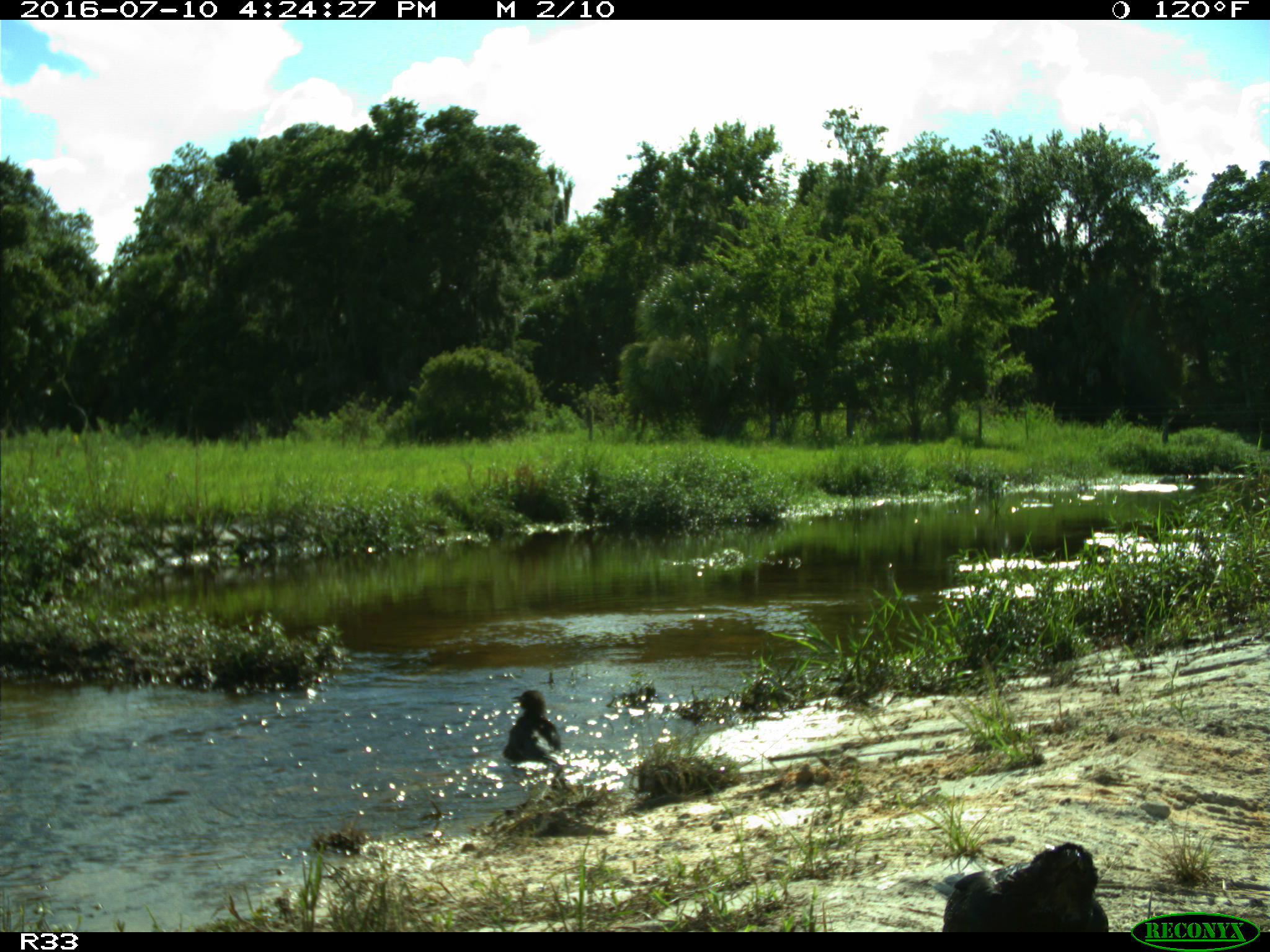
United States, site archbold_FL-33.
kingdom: Animalia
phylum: Chordata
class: Aves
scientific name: Aves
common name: birds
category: unidentified bird